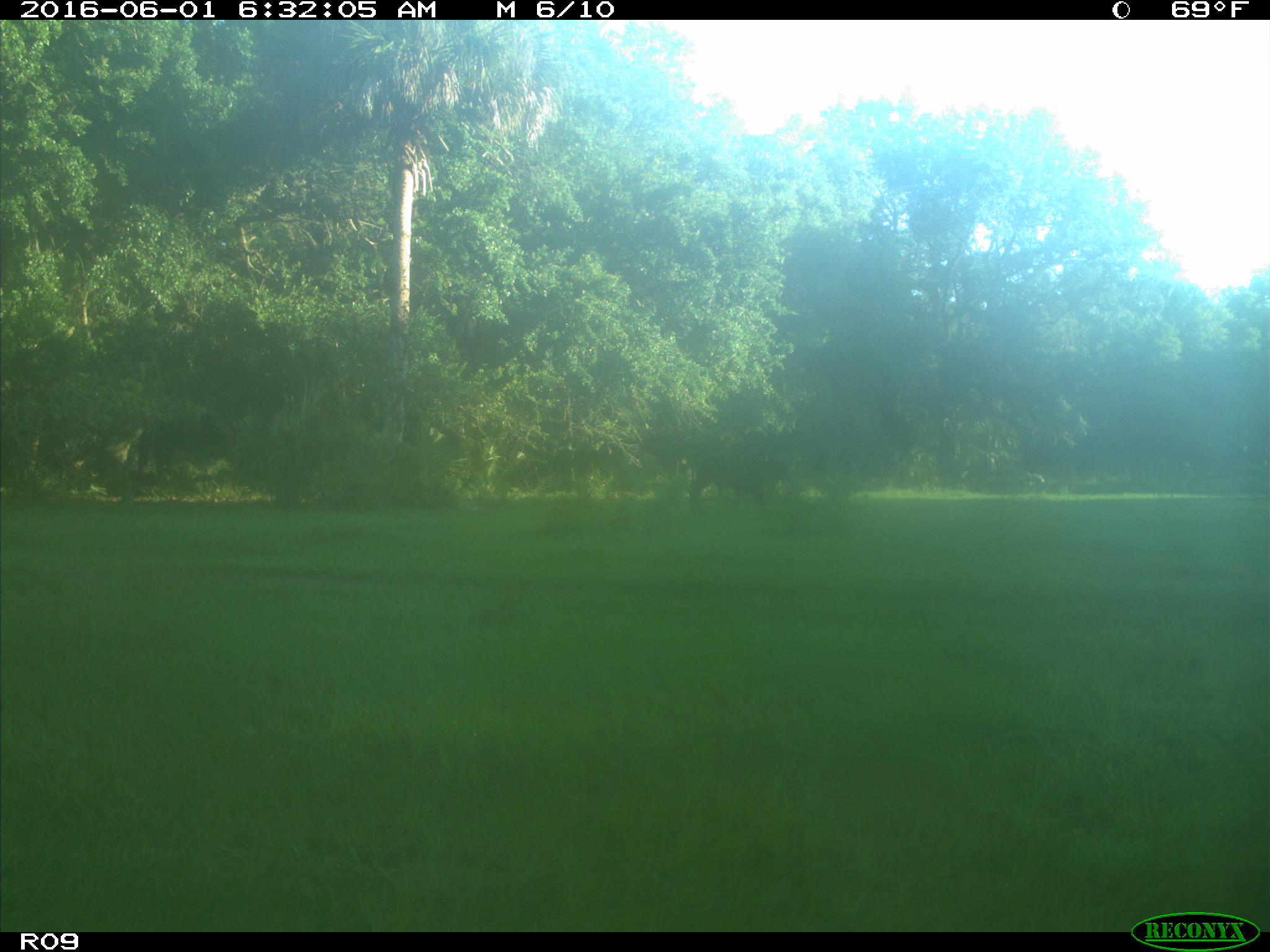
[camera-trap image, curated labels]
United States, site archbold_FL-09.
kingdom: Animalia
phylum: Chordata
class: Mammalia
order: Artiodactyla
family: Bovidae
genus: Bos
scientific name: Bos taurus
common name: domestic cow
Bos taurus (domestic cow).